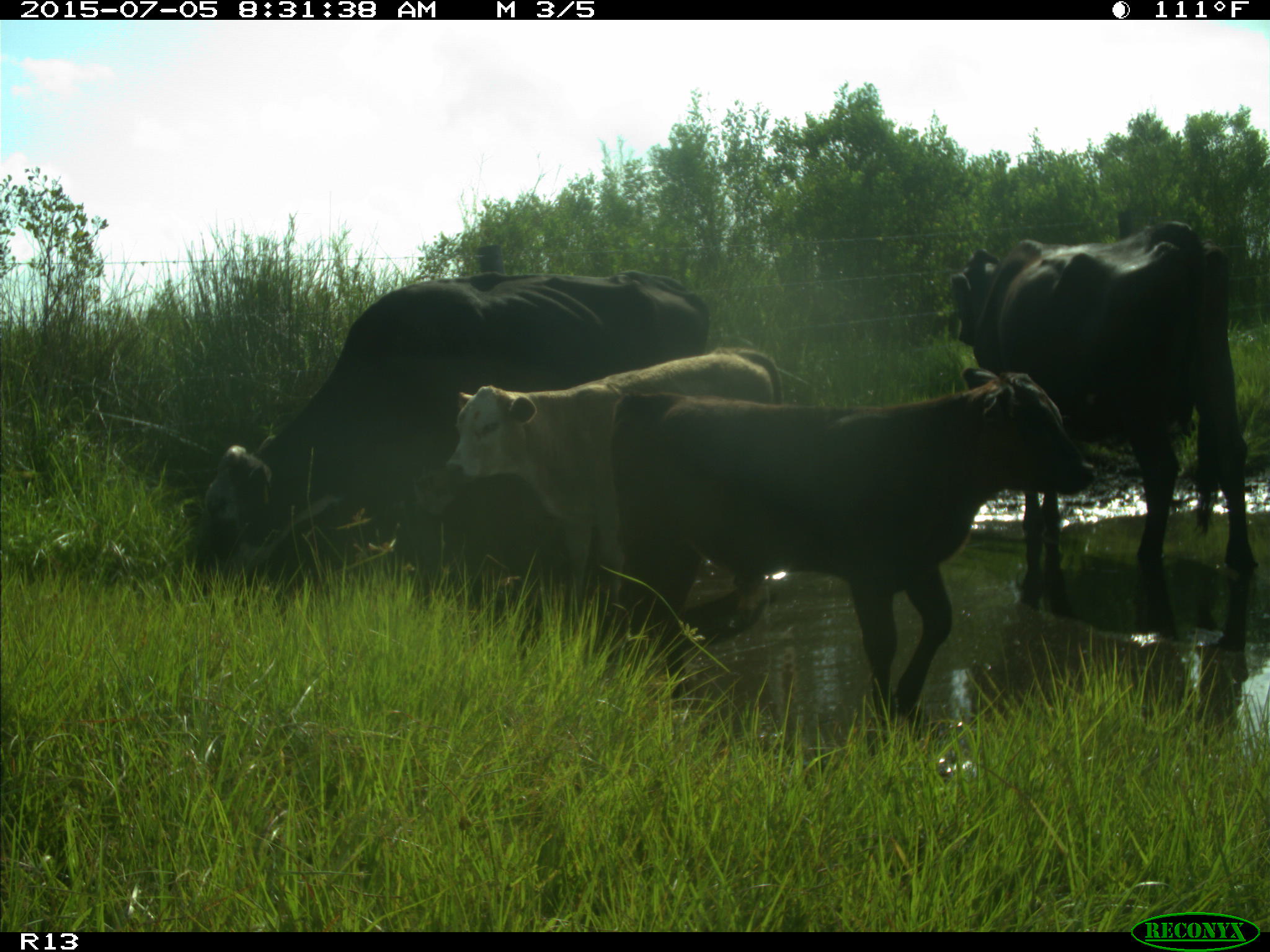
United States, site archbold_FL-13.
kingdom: Animalia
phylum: Chordata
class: Mammalia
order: Artiodactyla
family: Bovidae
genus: Bos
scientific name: Bos taurus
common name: domestic cow